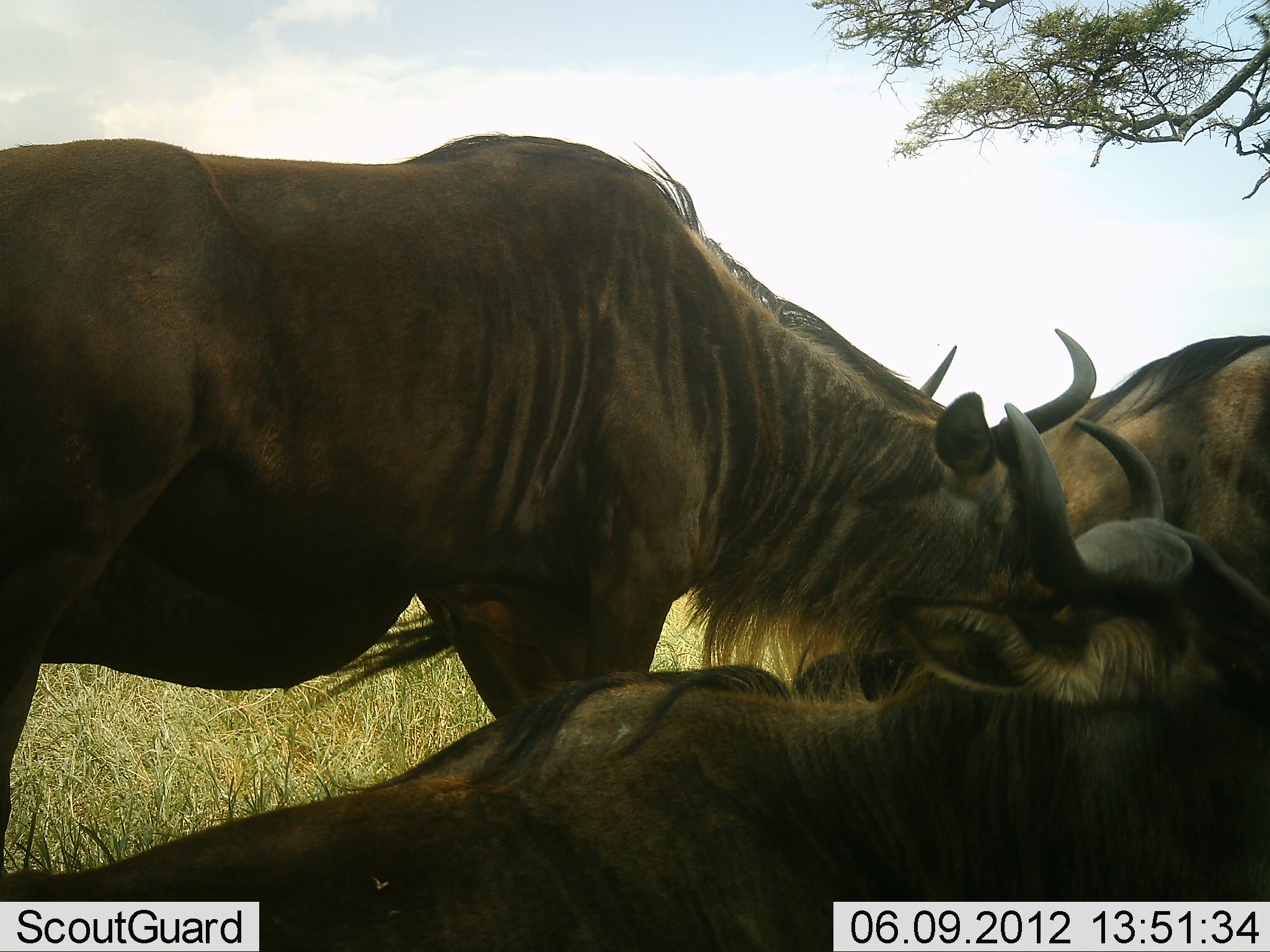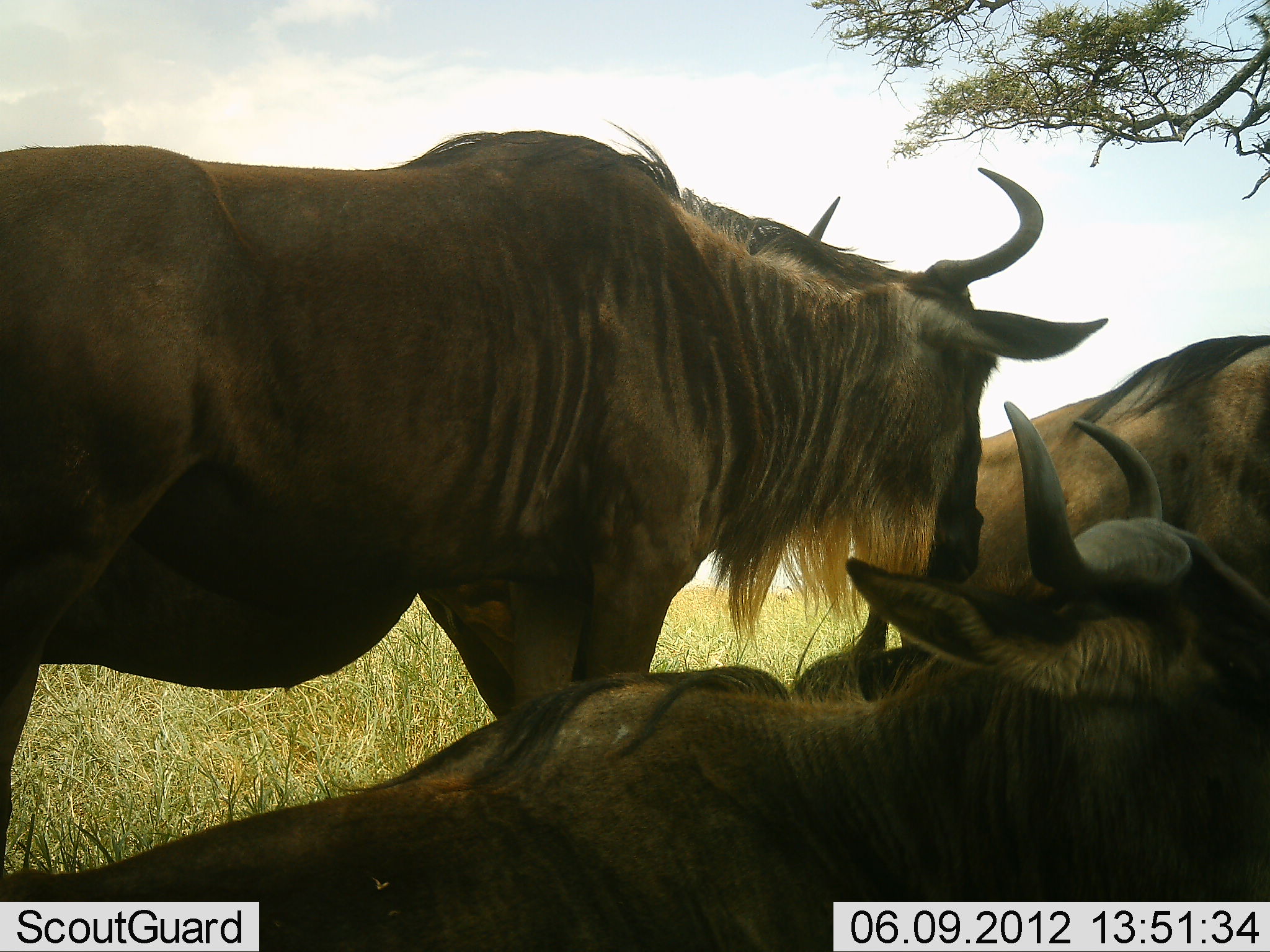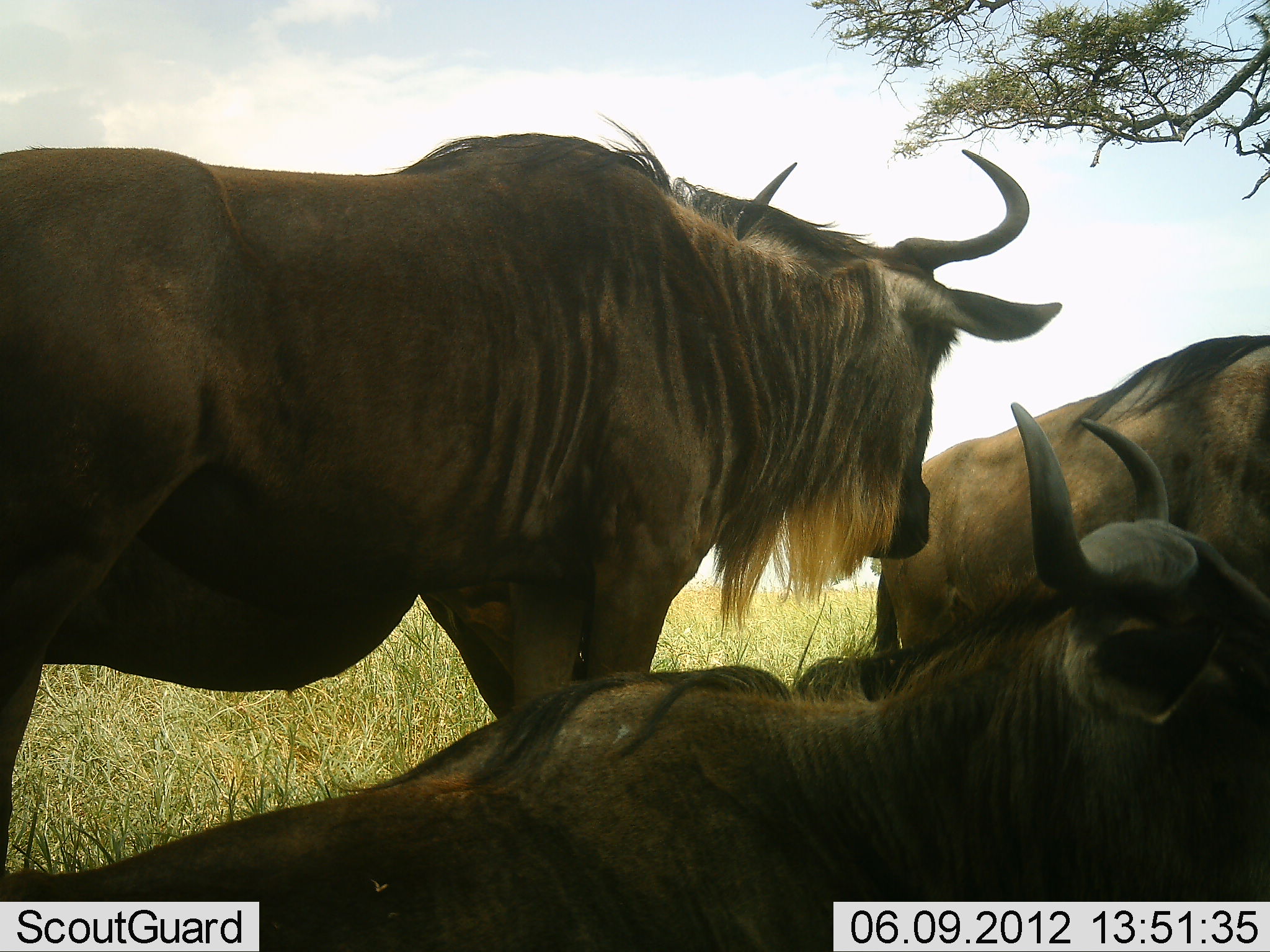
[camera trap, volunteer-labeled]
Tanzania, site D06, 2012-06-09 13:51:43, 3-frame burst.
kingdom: Animalia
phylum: Chordata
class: Mammalia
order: Artiodactyla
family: Bovidae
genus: Connochaetes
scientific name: Connochaetes taurinus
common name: blue wildebeest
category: wildebeest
Wildebeest (blue wildebeest) (Connochaetes taurinus), count 3. Behavior (volunteer vote fractions): standing 90%, resting 100%, moving 0%, interacting 0%. Young present (vote fraction): 0%. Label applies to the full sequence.